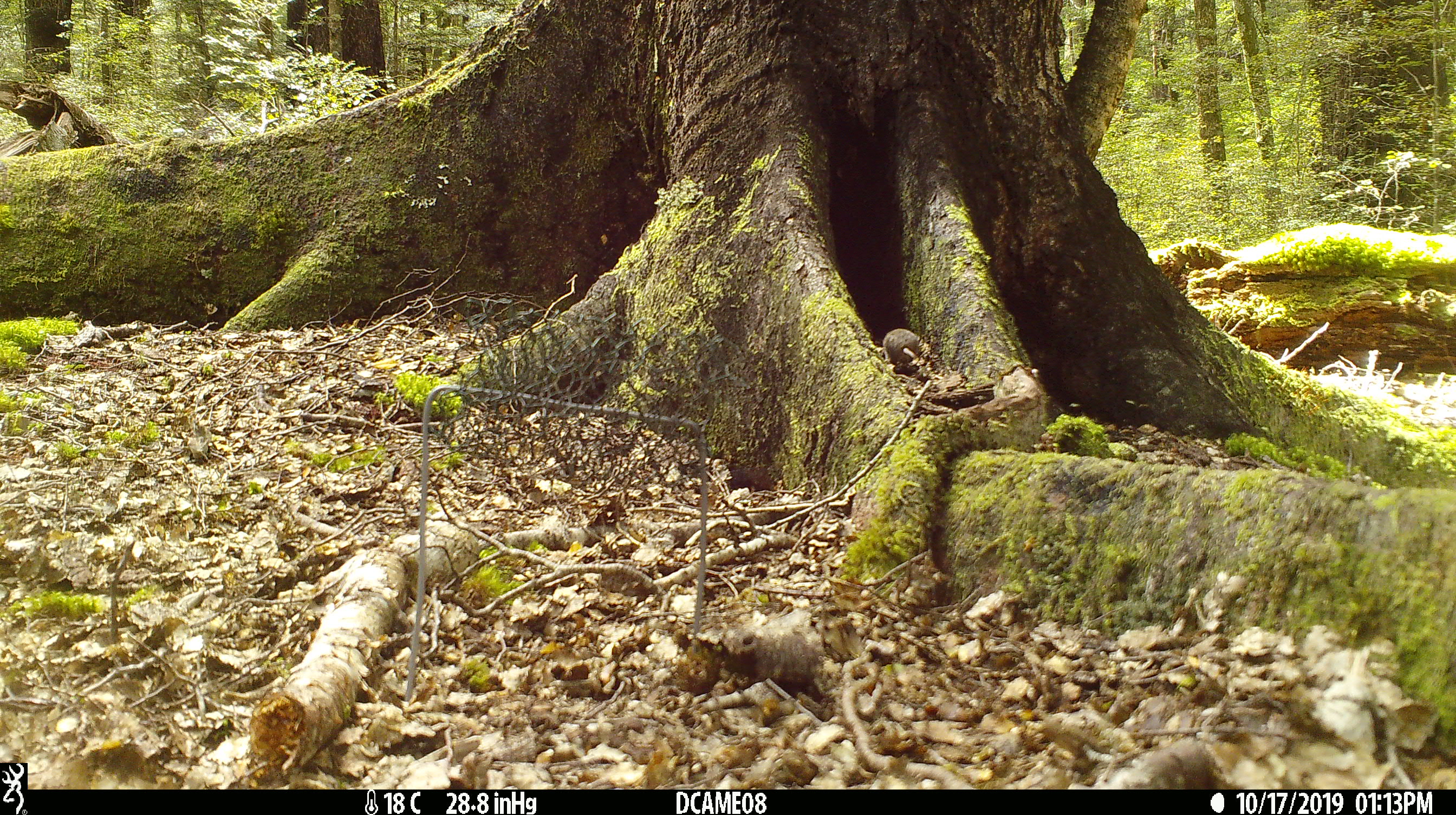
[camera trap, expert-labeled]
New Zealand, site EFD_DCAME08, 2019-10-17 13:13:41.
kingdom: Animalia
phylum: Chordata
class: Mammalia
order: Rodentia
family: Muridae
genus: Mus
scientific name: Mus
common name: mouse